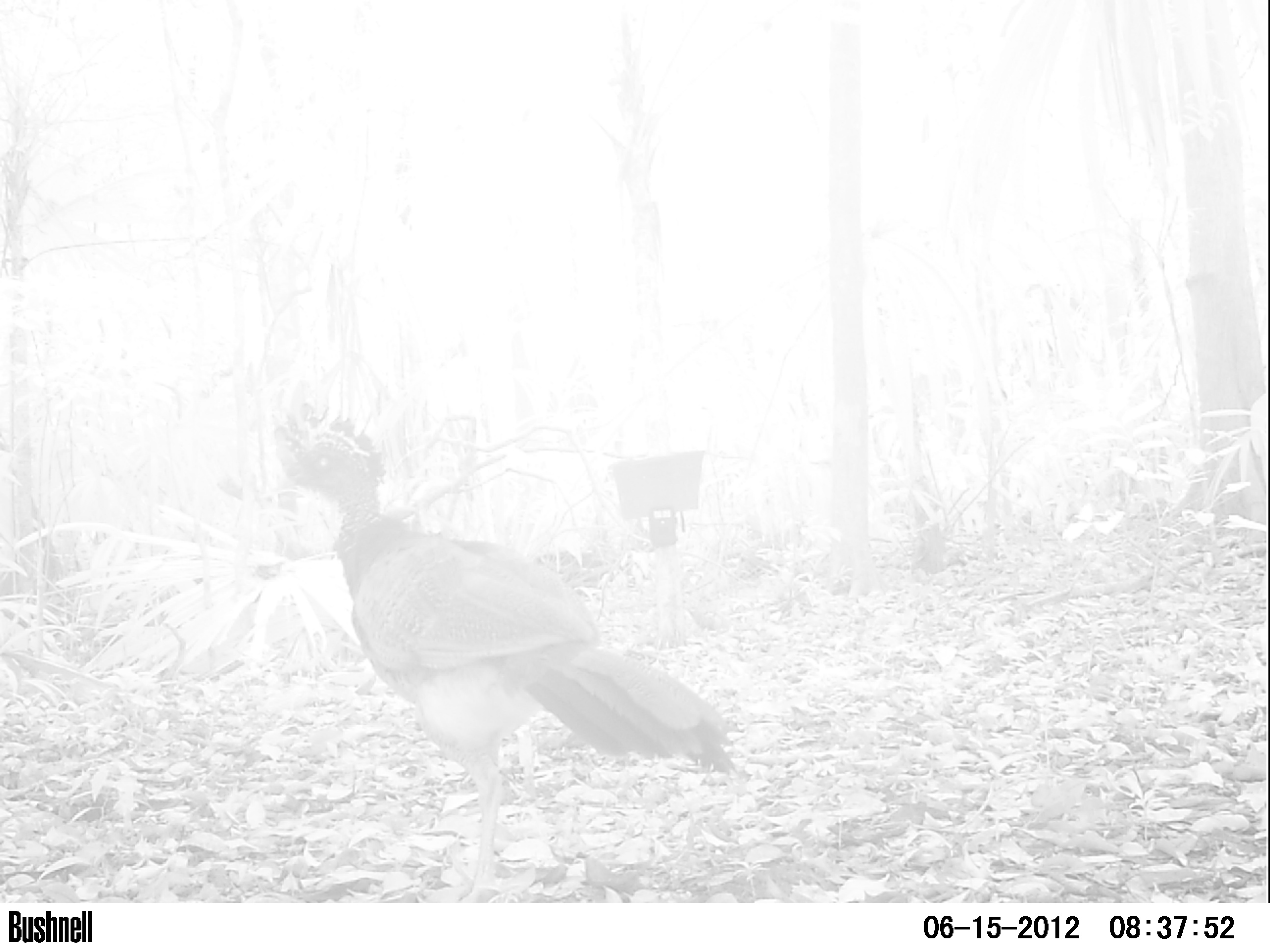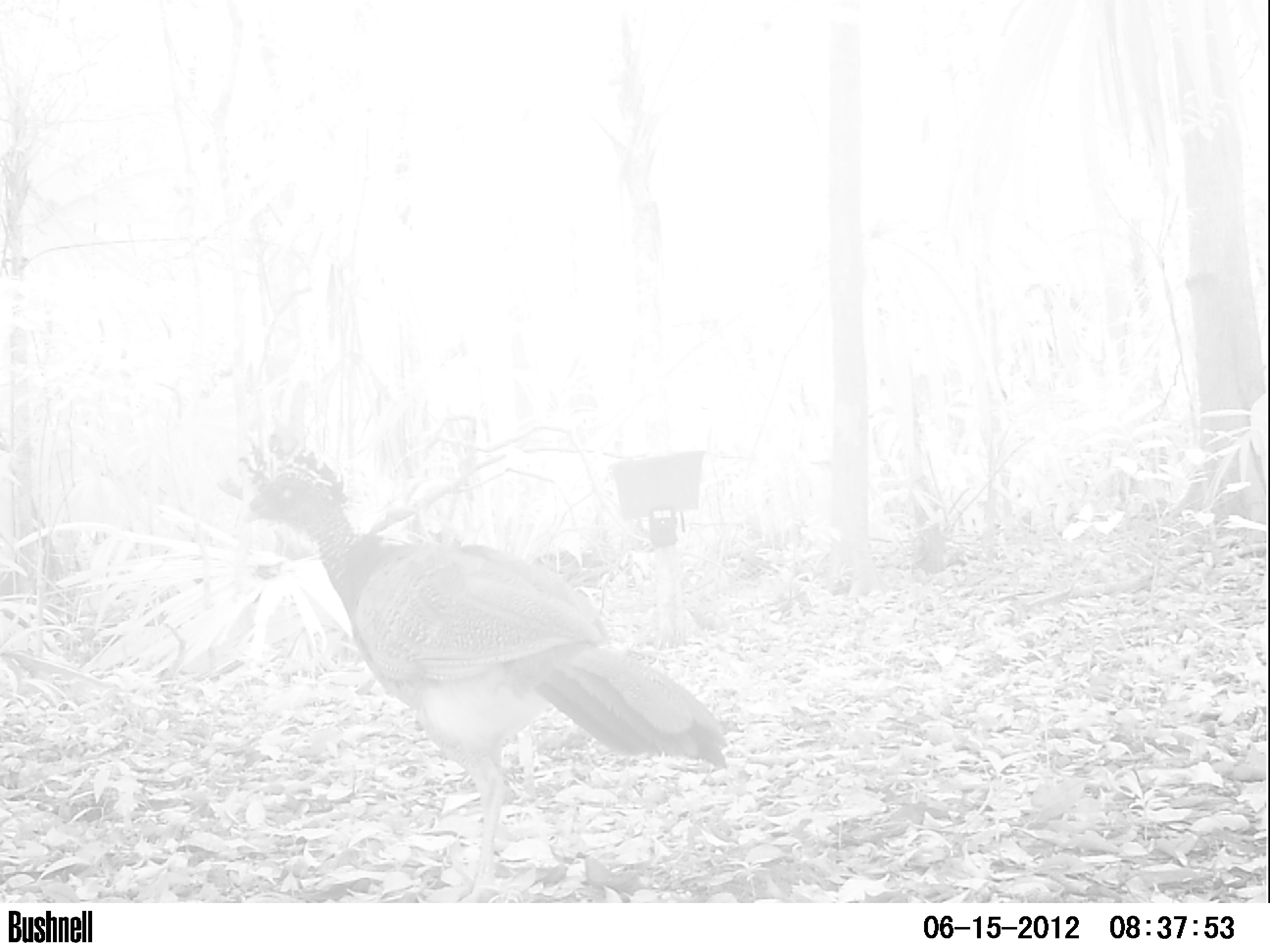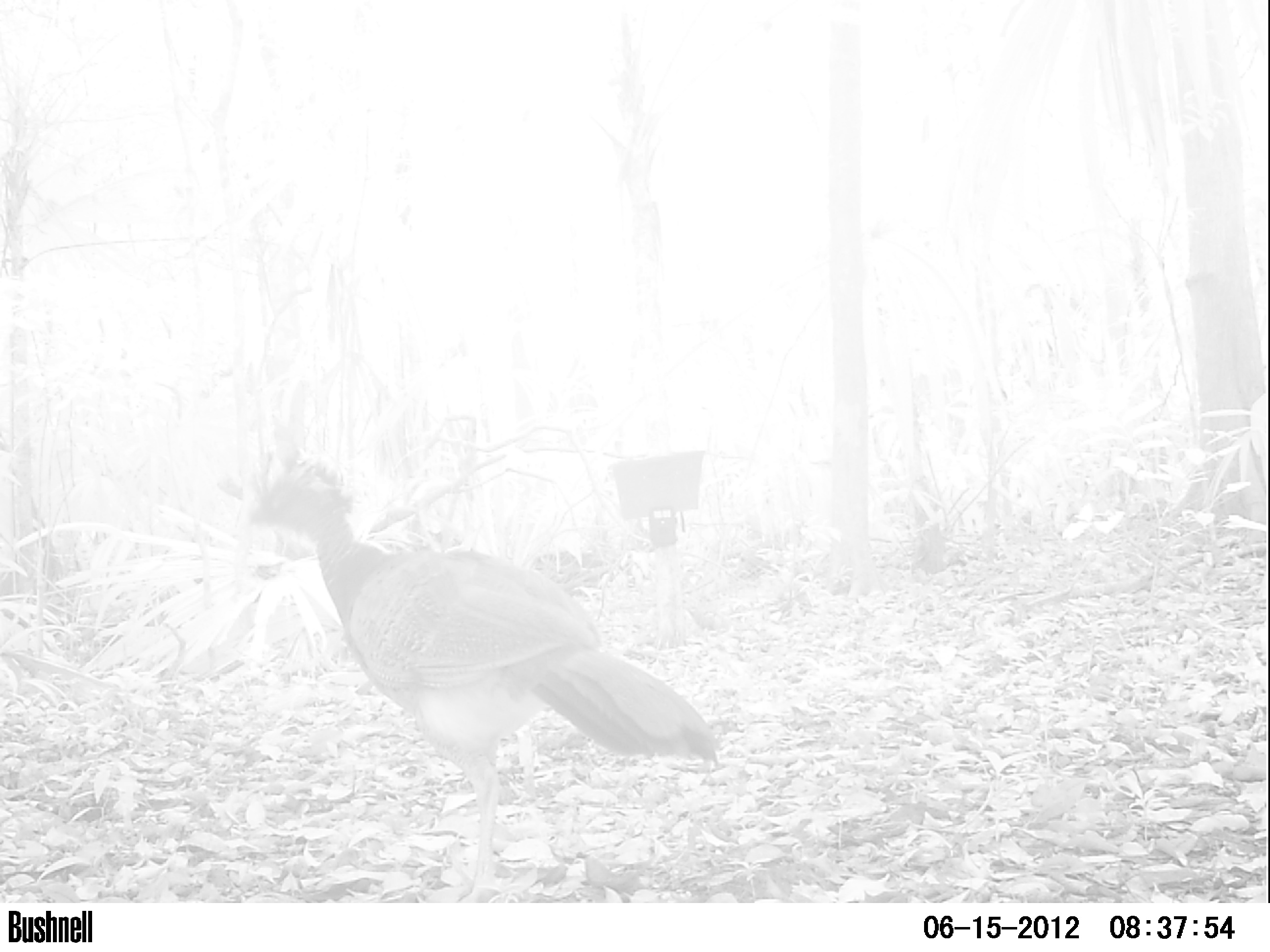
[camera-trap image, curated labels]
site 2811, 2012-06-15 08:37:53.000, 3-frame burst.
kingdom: Animalia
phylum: Chordata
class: Aves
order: Galliformes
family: Cracidae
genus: Crax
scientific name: Crax rubra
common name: great curassow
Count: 1.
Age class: adult.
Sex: female.